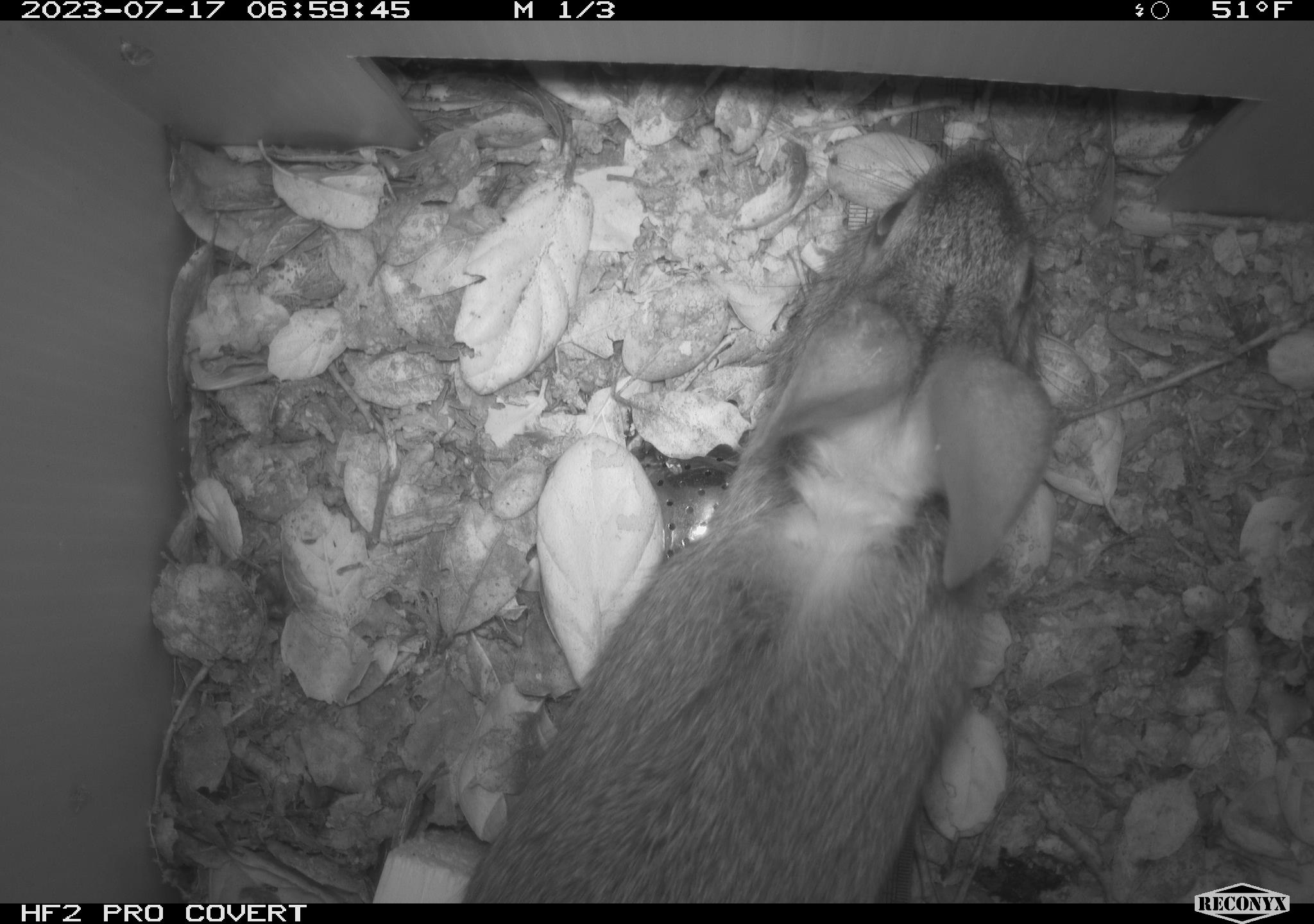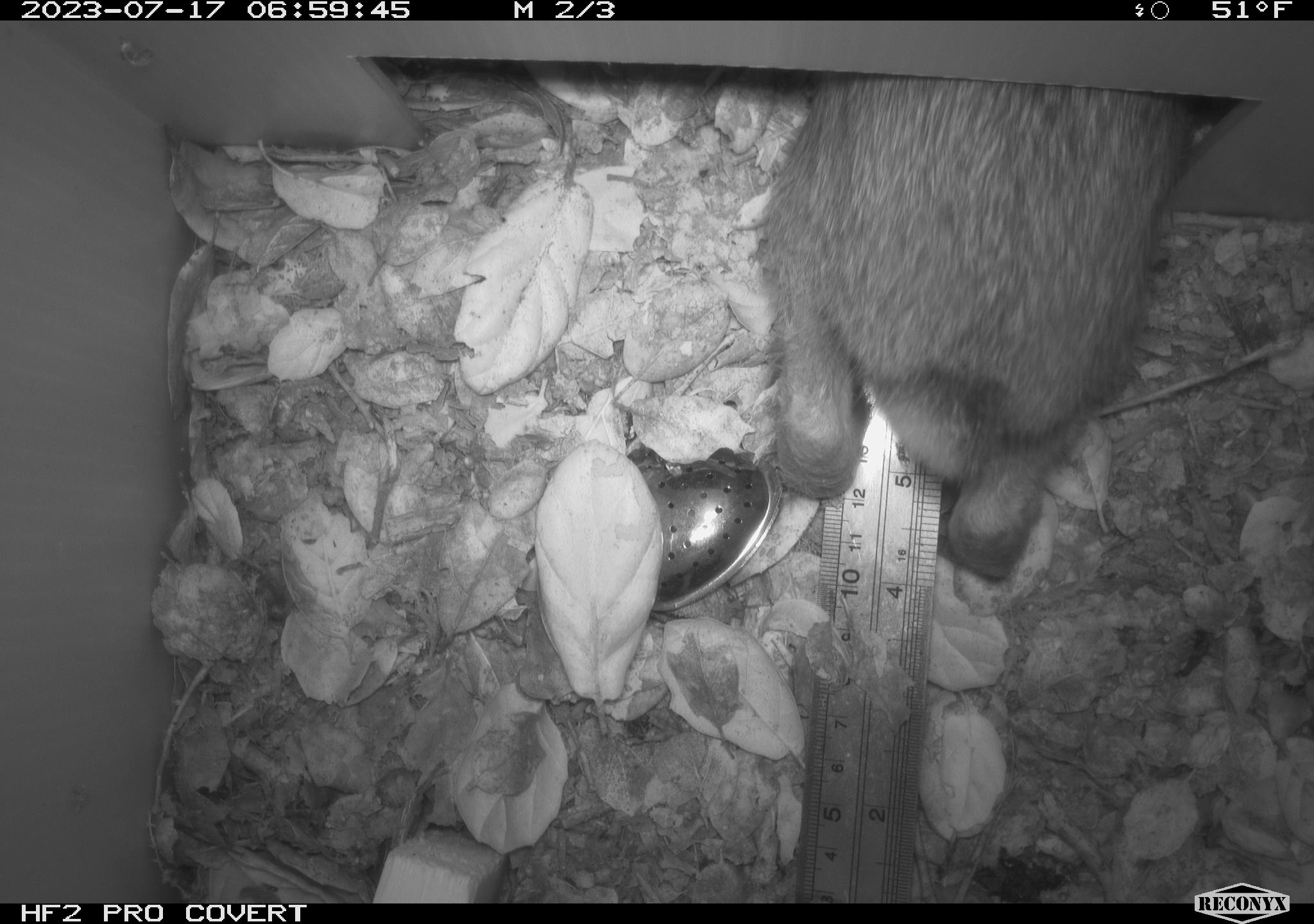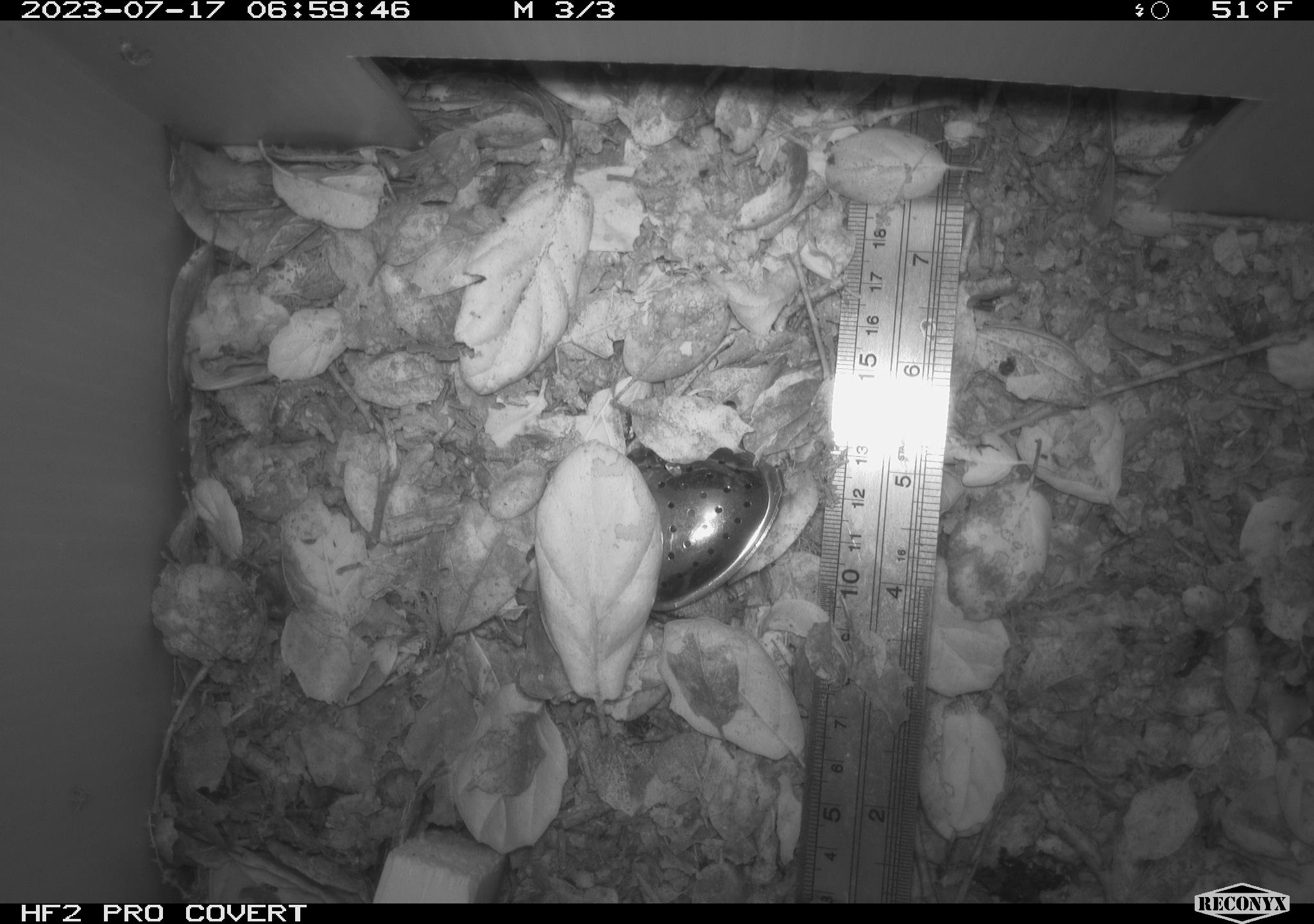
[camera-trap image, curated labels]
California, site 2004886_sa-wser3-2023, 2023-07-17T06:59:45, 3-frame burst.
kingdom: Animalia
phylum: Chordata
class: Mammalia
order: Lagomorpha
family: Leporidae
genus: Sylvilagus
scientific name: Sylvilagus bachmani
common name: brush rabbit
Brush rabbit (Sylvilagus bachmani).